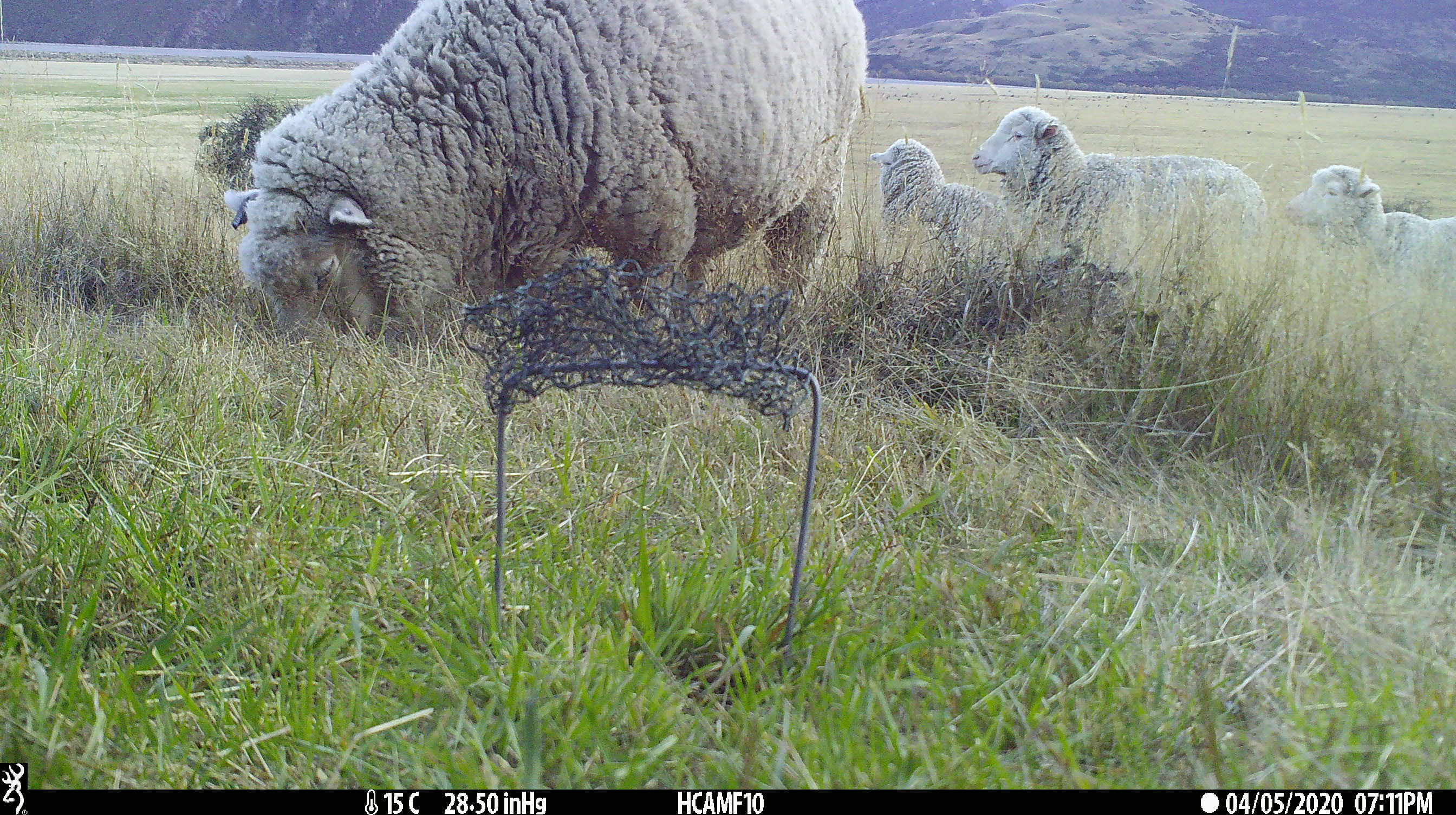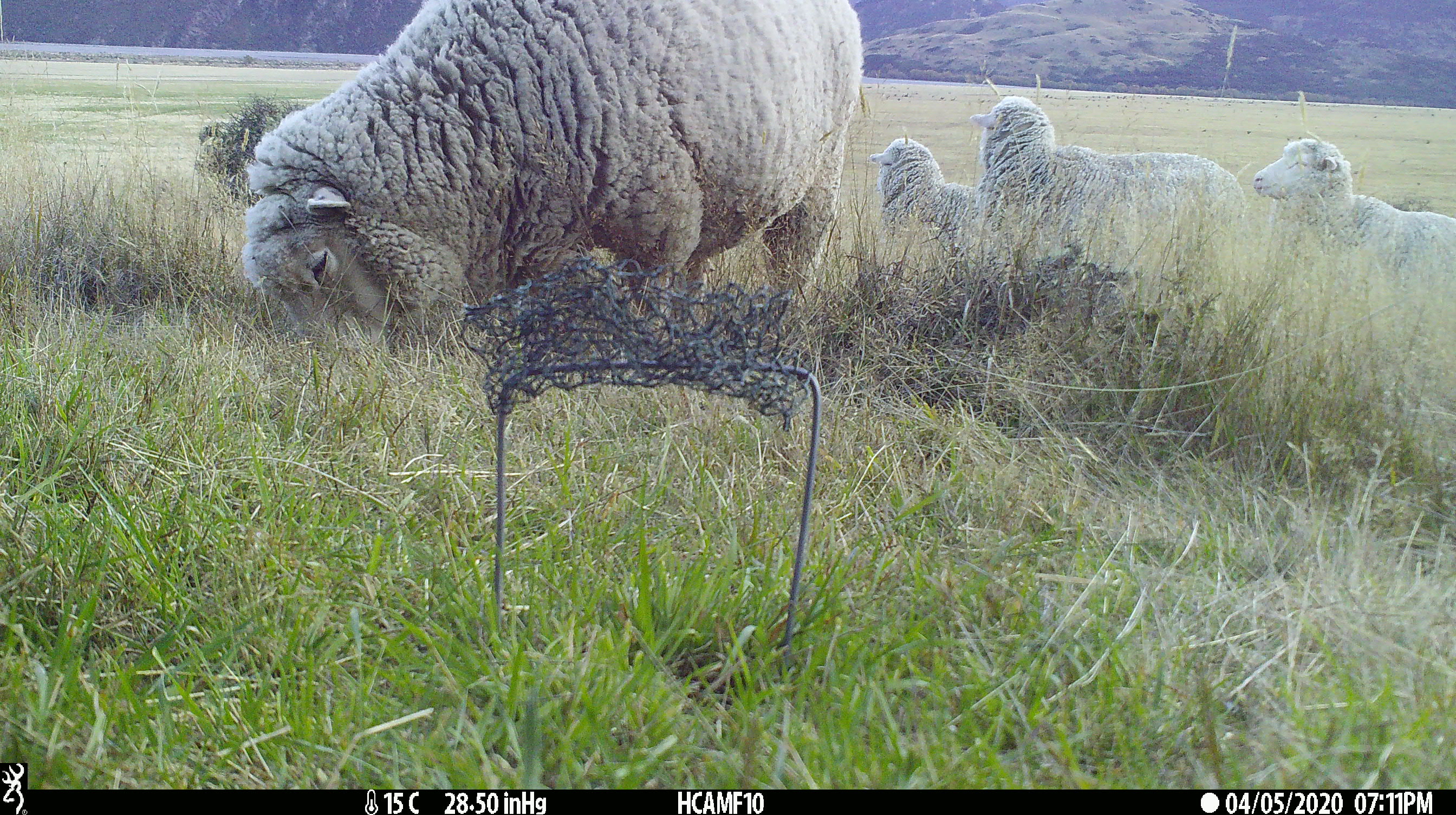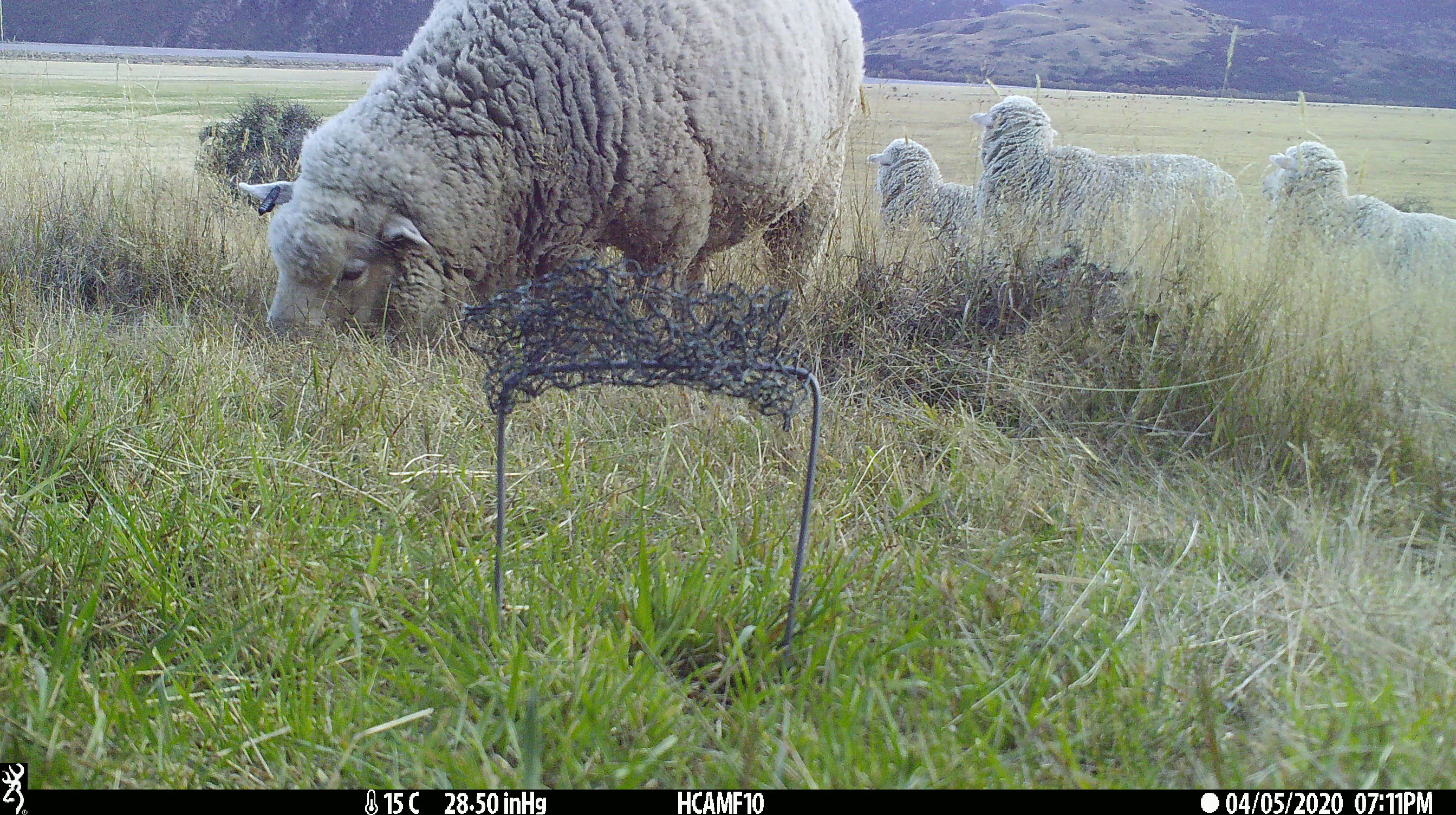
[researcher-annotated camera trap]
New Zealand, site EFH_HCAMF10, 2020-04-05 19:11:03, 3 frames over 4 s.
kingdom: Animalia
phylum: Chordata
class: Mammalia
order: Artiodactyla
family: Bovidae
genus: Ovis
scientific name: Ovis aries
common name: domestic sheep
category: sheep